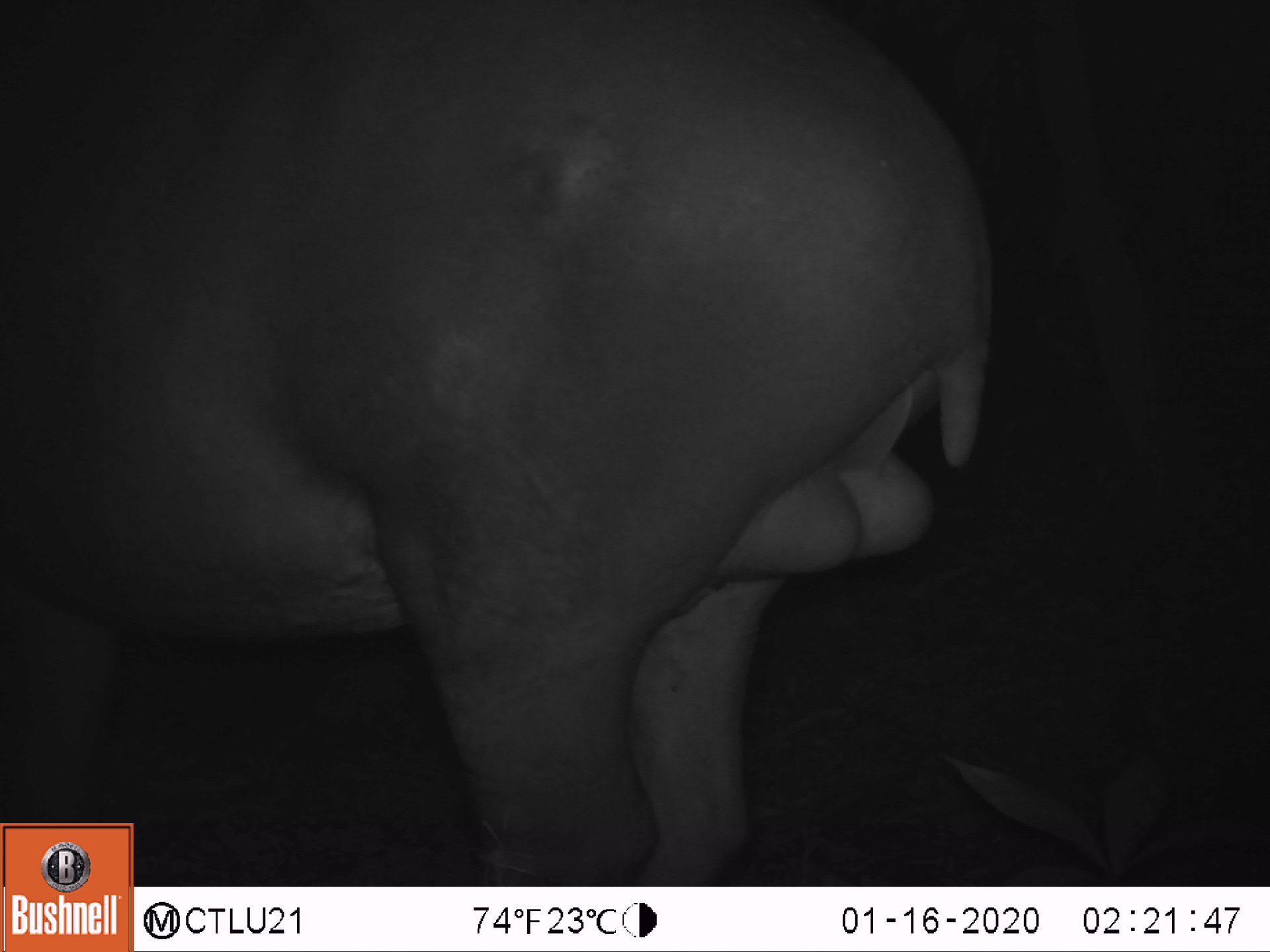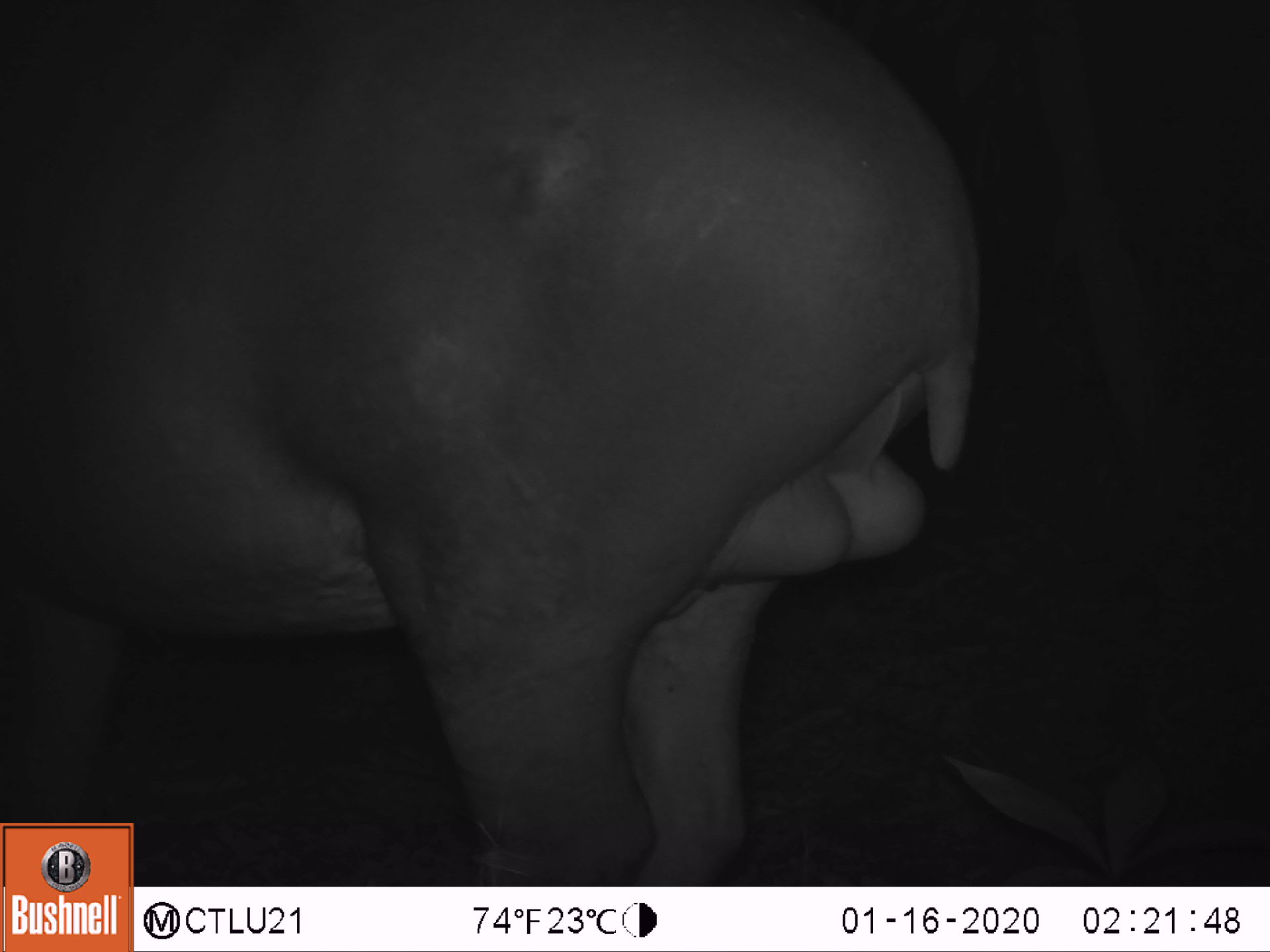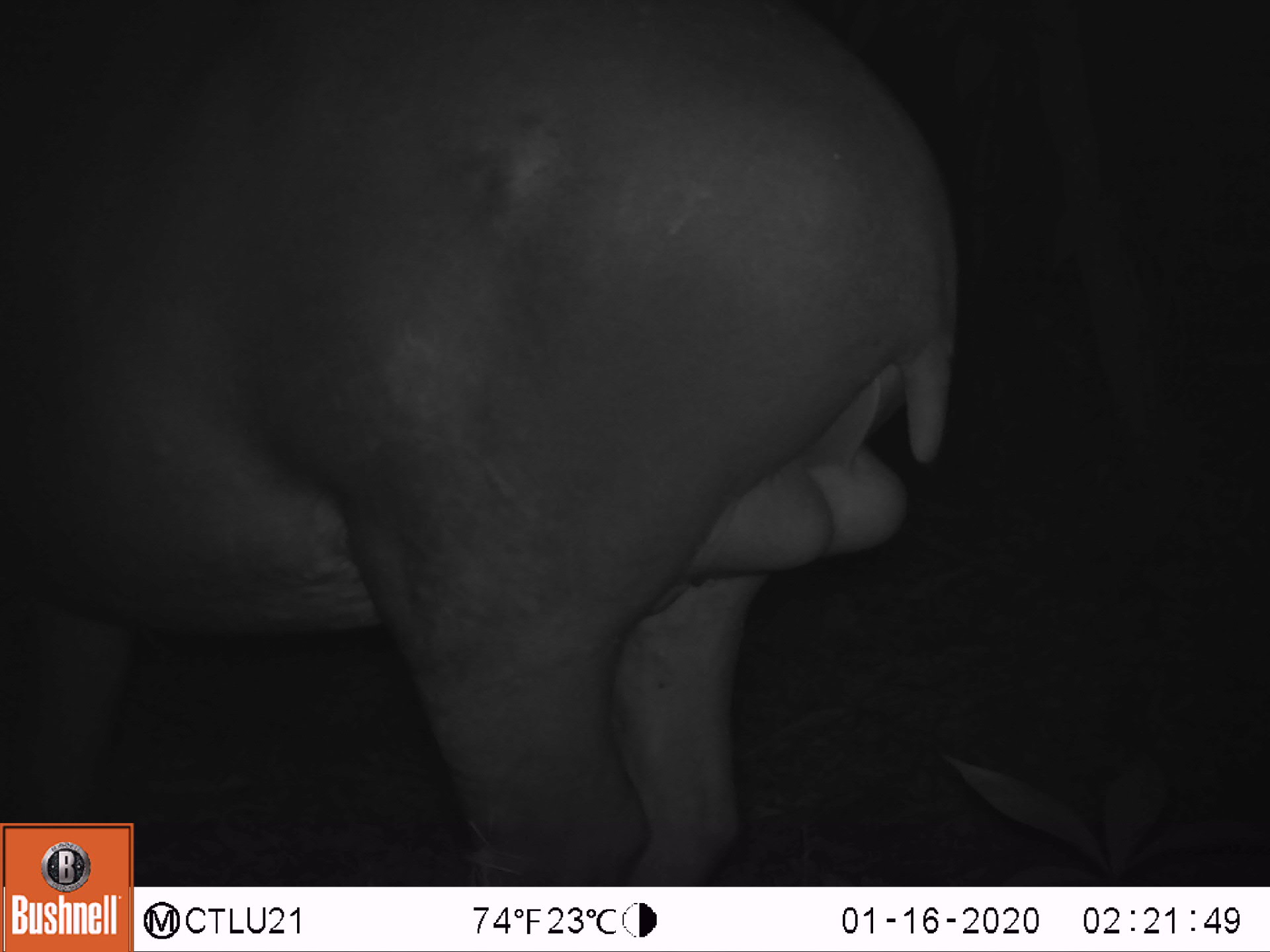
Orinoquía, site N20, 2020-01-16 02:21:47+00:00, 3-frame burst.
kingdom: Animalia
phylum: Chordata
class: Mammalia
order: Perissodactyla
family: Tapiridae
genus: Tapirus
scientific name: Tapirus terrestris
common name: lowland tapir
Lowland tapir (Tapirus terrestris).